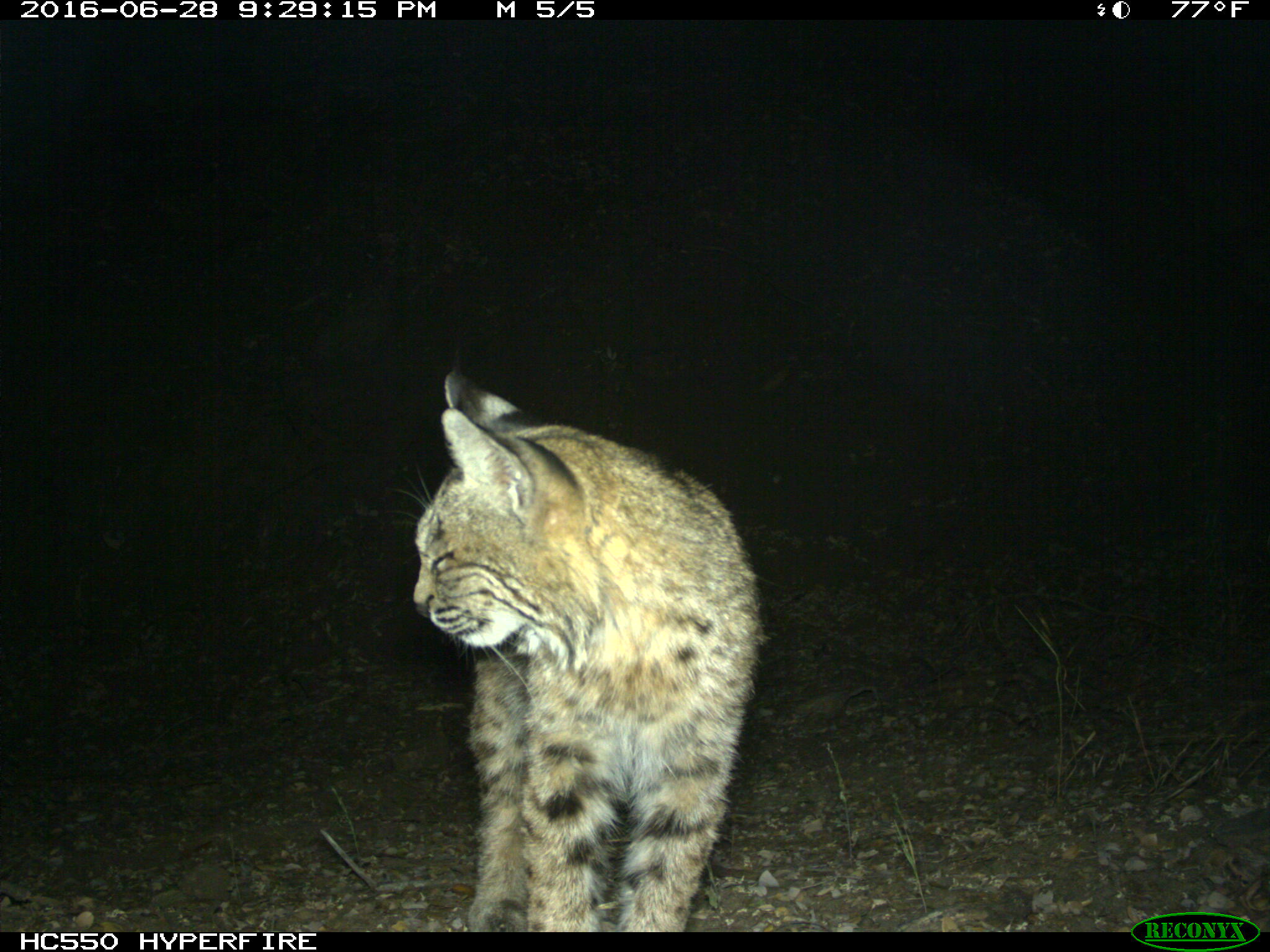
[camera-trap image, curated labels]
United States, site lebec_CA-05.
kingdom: Animalia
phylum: Chordata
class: Mammalia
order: Carnivora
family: Felidae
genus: Lynx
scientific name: Lynx rufus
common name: bobcat